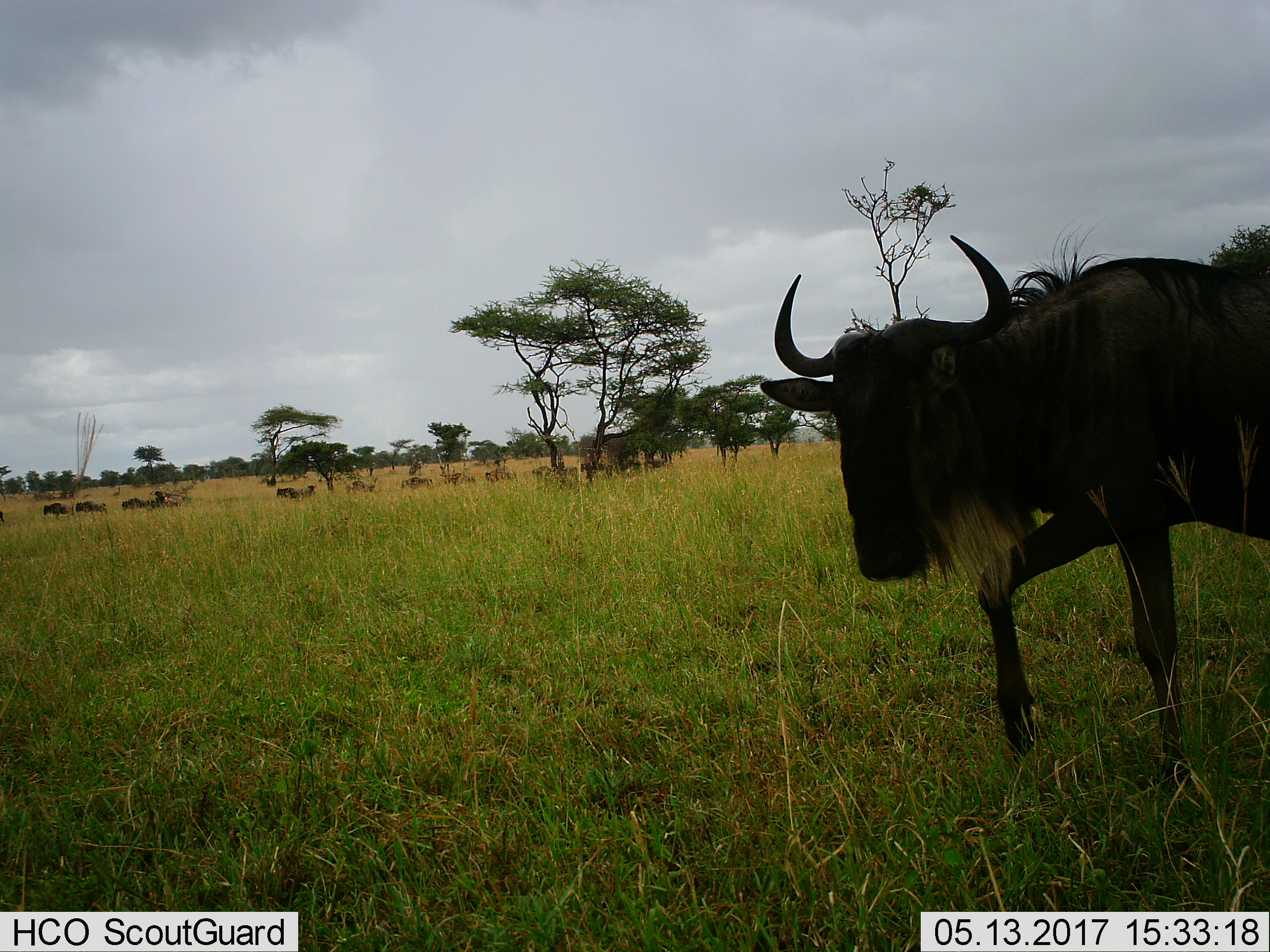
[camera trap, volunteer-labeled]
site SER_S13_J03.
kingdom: Animalia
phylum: Chordata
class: Mammalia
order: Artiodactyla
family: Bovidae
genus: Connochaetes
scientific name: Connochaetes taurinus taurinus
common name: blue wildebeest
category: wildebeestblue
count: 11-50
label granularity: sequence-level